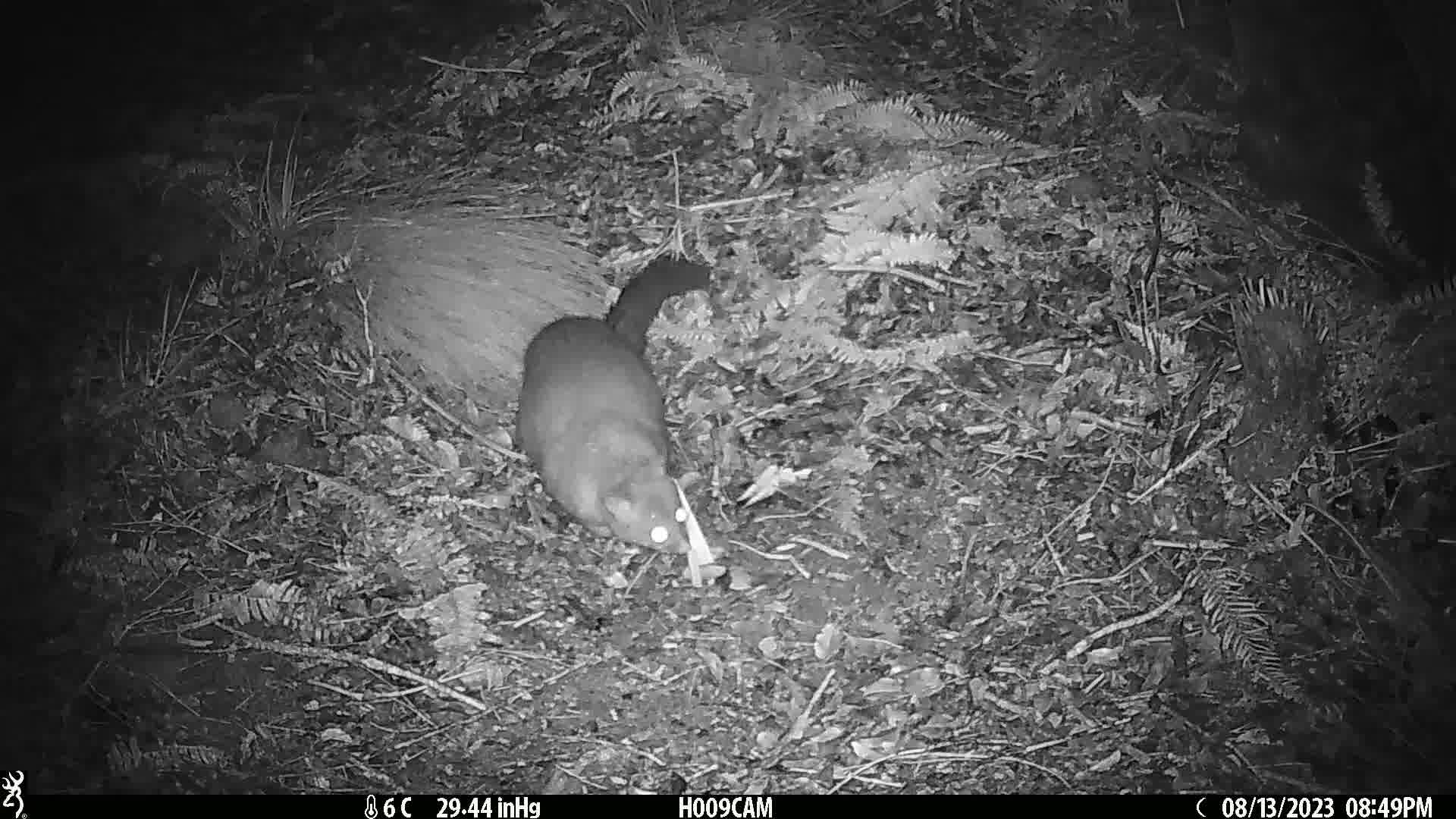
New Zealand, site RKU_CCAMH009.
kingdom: Animalia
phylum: Chordata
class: Mammalia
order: Diprotodontia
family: Phalangeridae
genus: Trichosurus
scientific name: Trichosurus vulpecula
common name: common brushtail possum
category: possum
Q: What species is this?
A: Possum (common brushtail possum) (Trichosurus vulpecula).